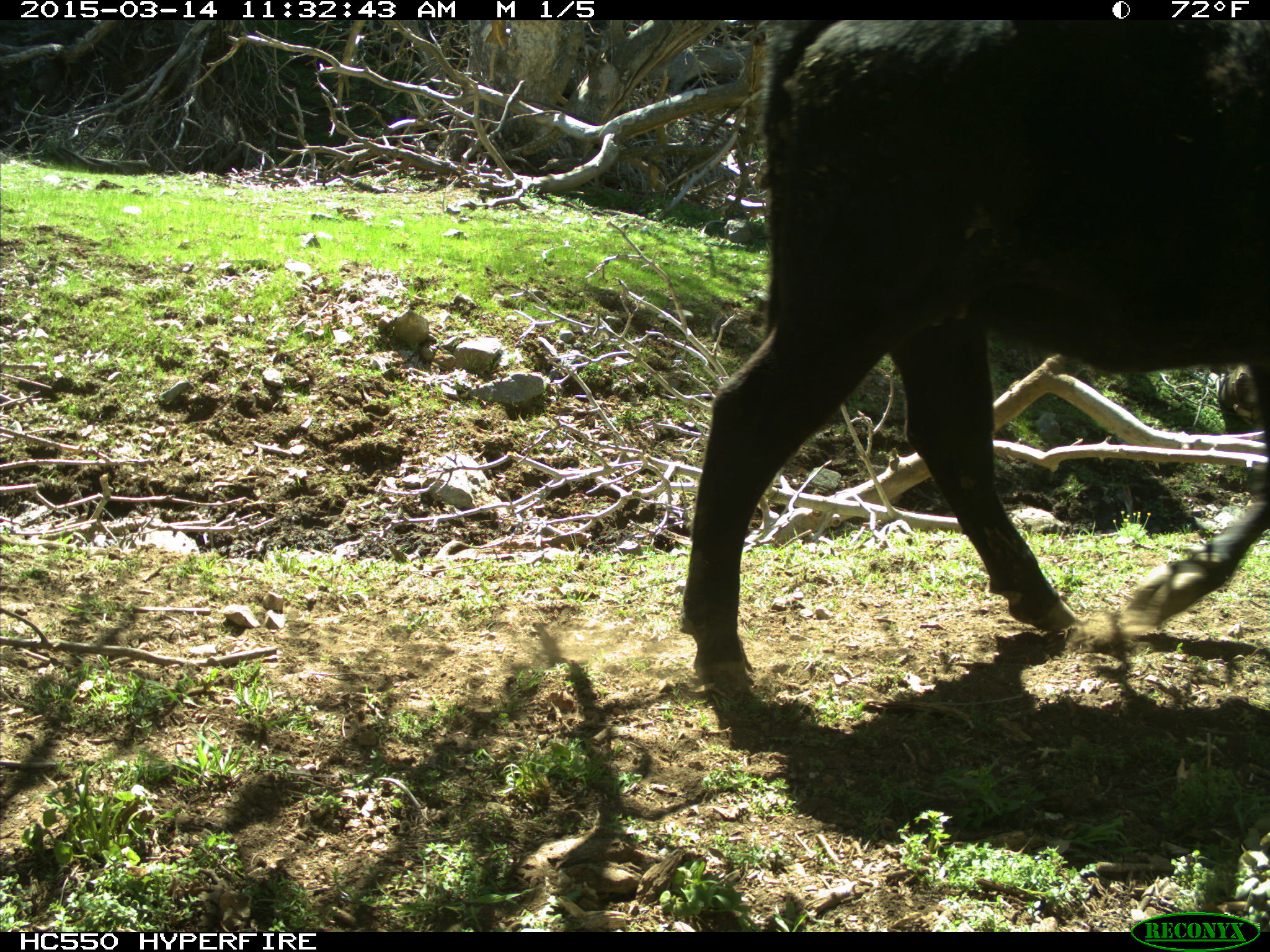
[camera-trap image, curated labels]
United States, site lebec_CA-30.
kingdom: Animalia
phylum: Chordata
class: Mammalia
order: Artiodactyla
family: Bovidae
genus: Bos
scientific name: Bos taurus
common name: domestic cow